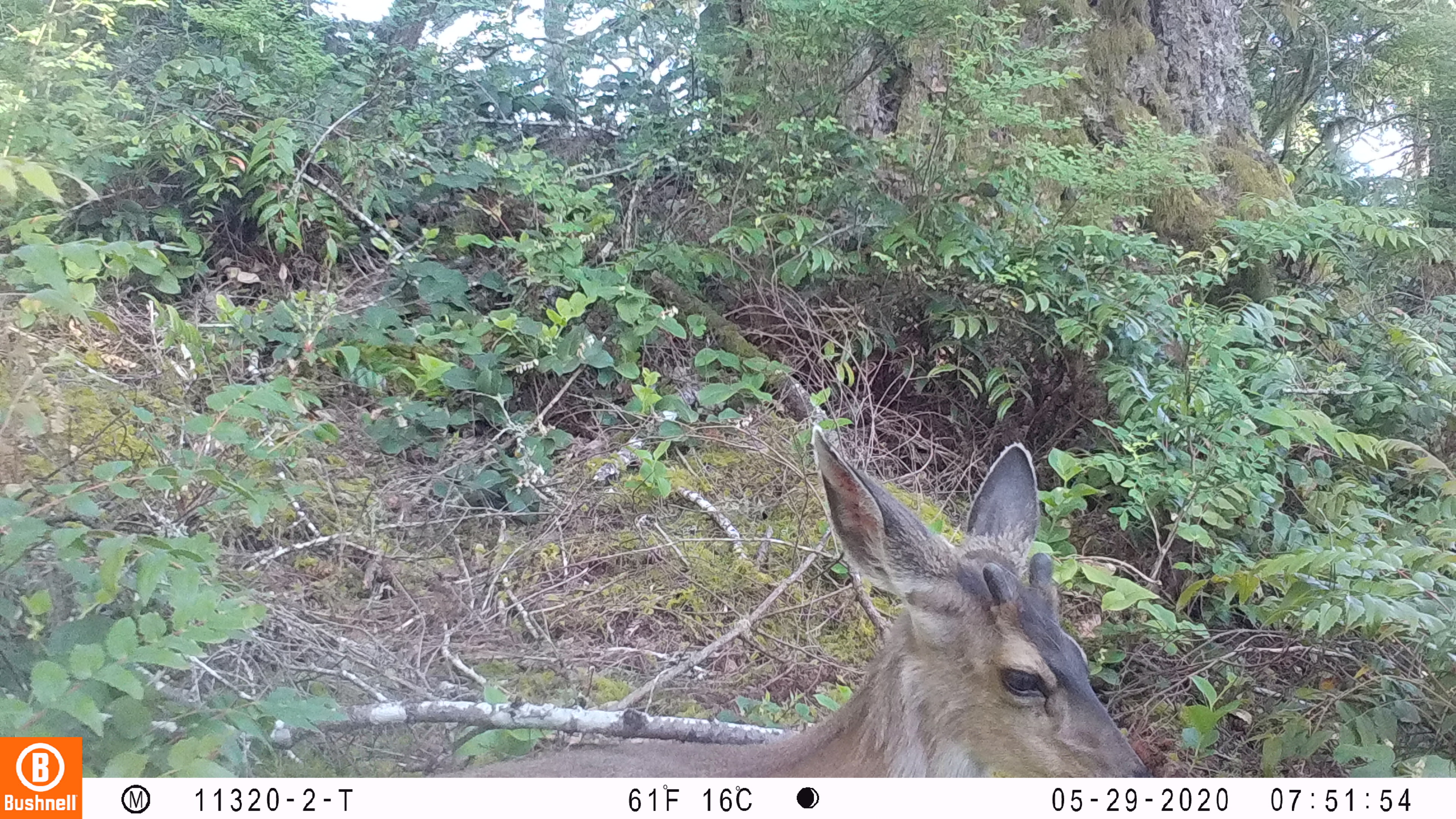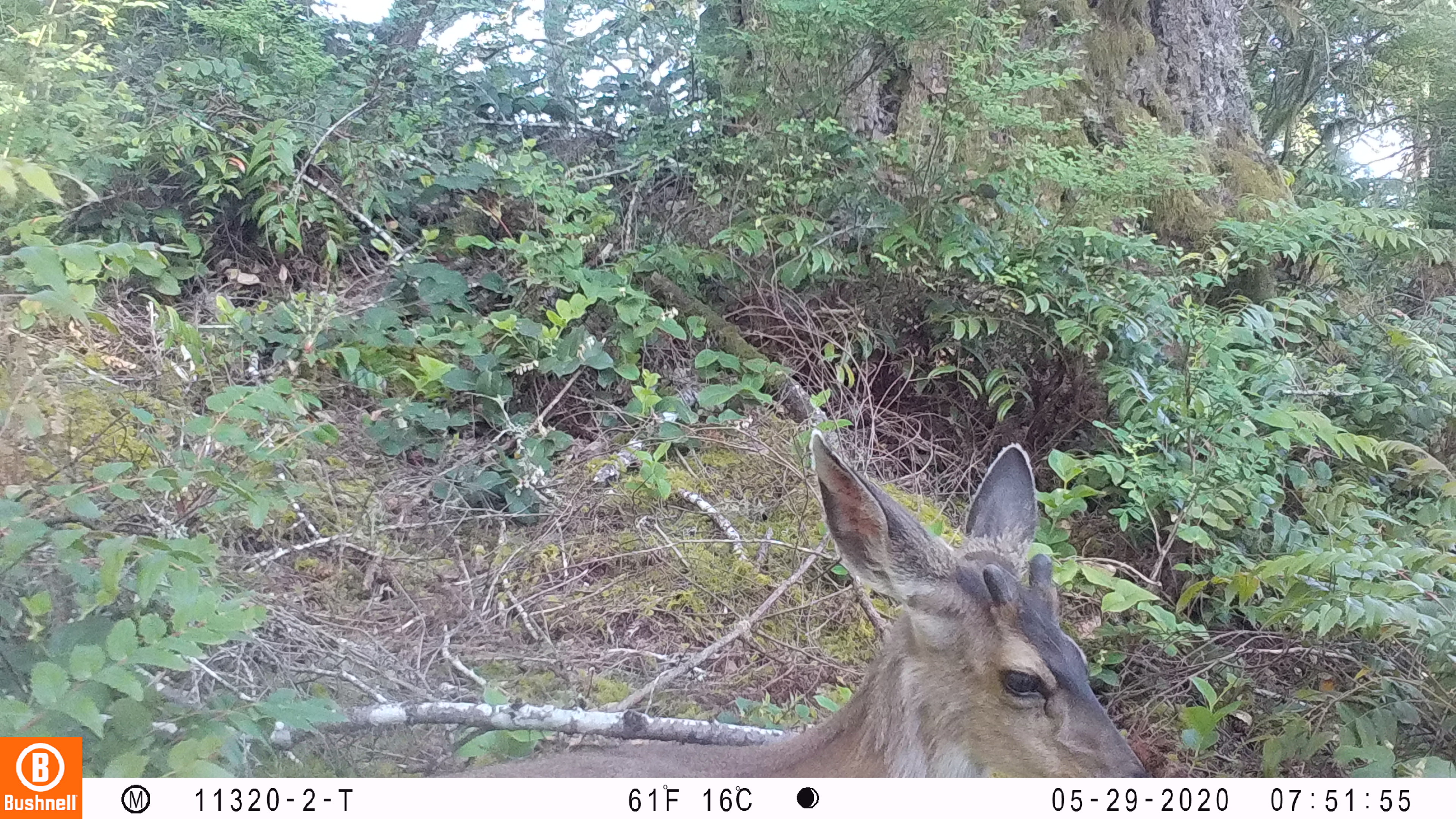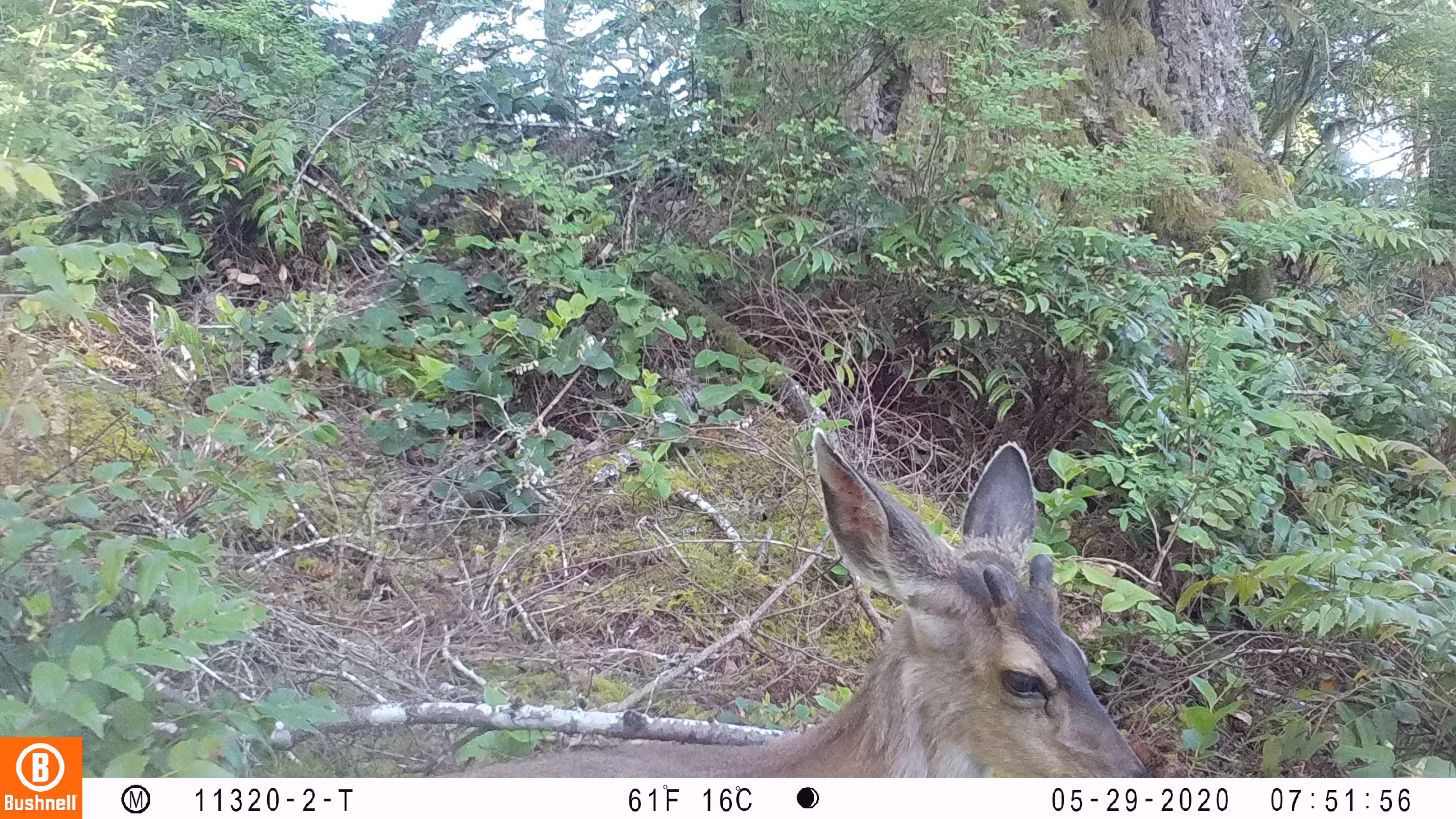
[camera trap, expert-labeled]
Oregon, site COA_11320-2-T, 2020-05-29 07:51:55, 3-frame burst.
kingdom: Animalia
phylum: Chordata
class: Mammalia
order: Artiodactyla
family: Cervidae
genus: Odocoileus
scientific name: Odocoileus hemionus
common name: black-tailed deer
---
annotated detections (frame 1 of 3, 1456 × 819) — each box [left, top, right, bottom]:
black-tailed deer: [461, 418, 1157, 766]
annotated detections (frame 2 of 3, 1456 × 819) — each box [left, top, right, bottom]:
black-tailed deer: [444, 418, 1151, 770]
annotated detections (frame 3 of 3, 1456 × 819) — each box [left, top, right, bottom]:
black-tailed deer: [472, 425, 1153, 770]